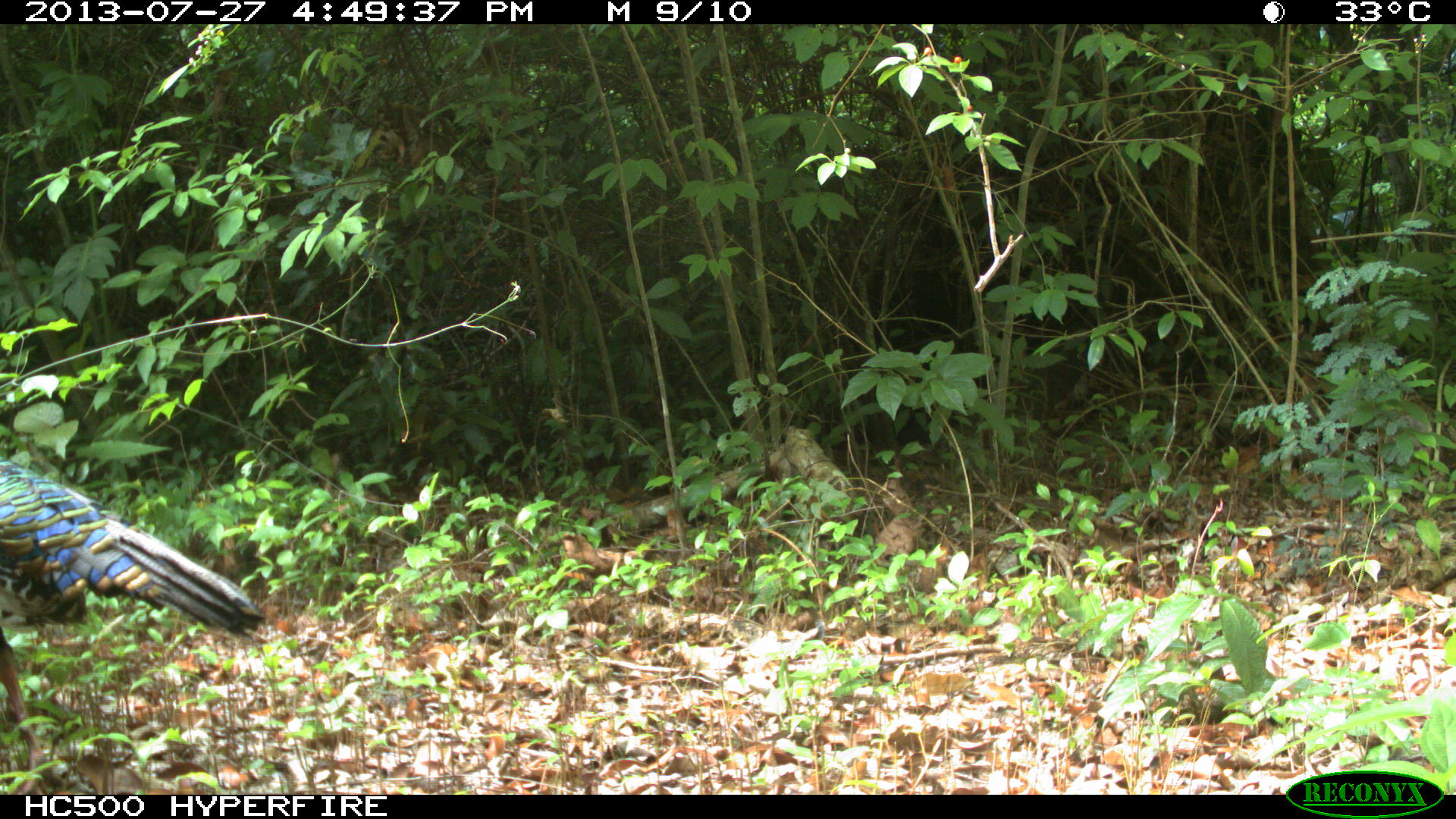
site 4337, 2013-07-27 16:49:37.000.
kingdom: Animalia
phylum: Chordata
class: Aves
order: Galliformes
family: Phasianidae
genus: Meleagris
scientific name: Meleagris ocellata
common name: ocellated turkey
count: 1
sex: male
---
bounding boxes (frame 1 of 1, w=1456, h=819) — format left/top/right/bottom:
meleagris ocellata: 0/456/269/793